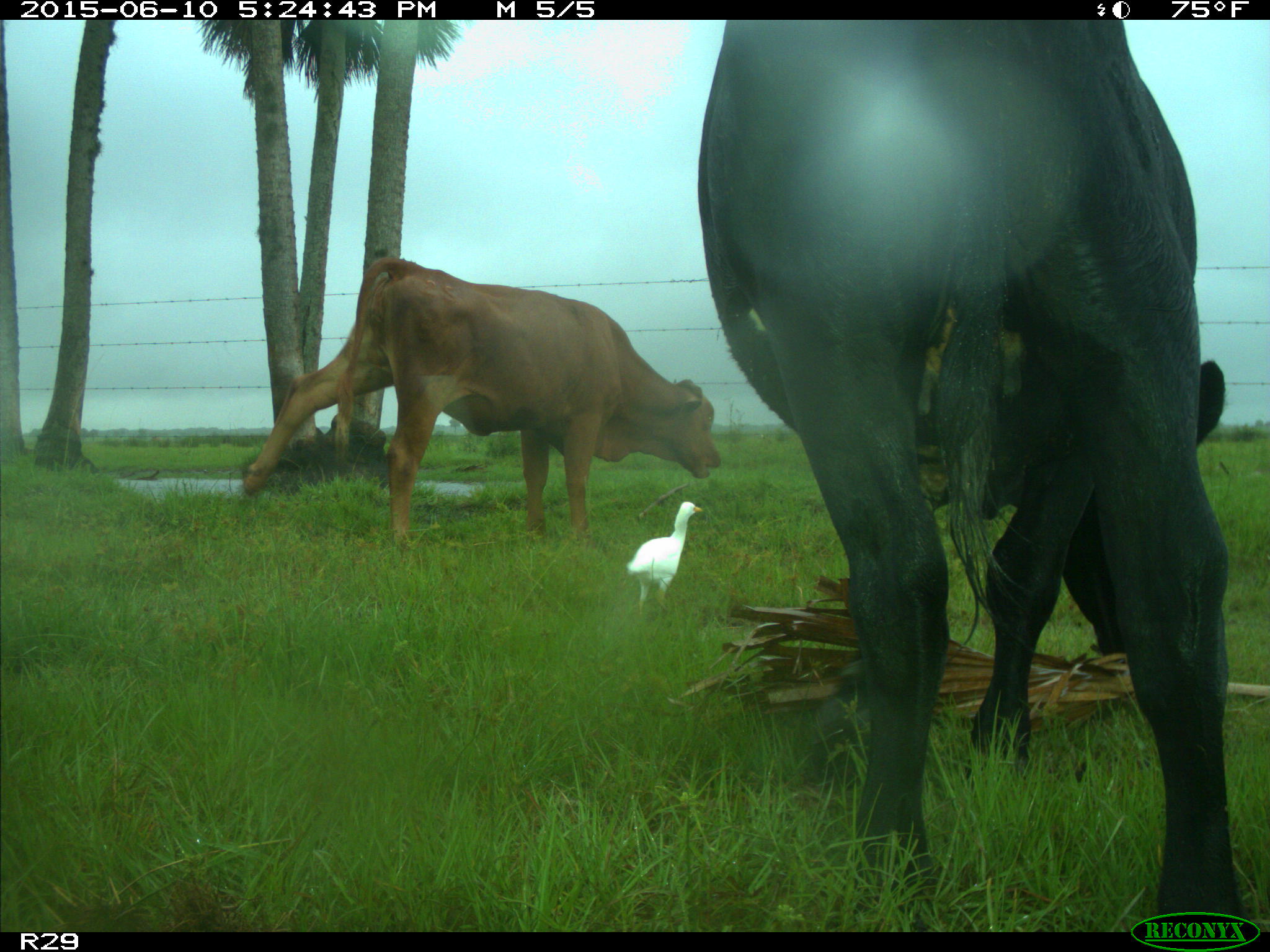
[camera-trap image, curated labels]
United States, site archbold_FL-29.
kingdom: Animalia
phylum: Chordata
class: Mammalia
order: Artiodactyla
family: Bovidae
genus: Bos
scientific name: Bos taurus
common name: domestic cow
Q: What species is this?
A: Bos taurus (domestic cow).